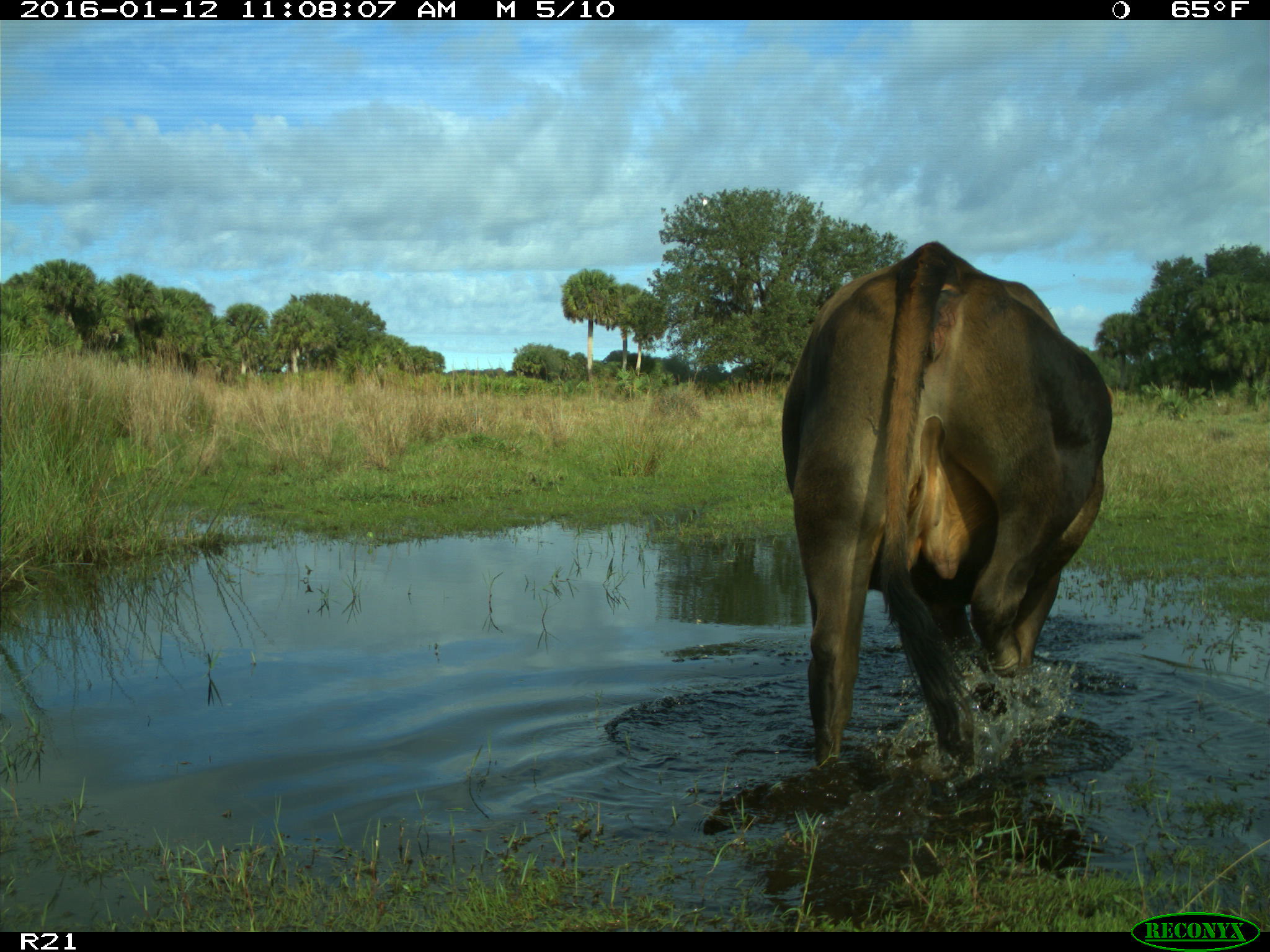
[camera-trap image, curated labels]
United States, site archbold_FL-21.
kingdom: Animalia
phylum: Chordata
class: Mammalia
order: Artiodactyla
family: Bovidae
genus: Bos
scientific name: Bos taurus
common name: domestic cow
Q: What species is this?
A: Bos taurus (domestic cow).